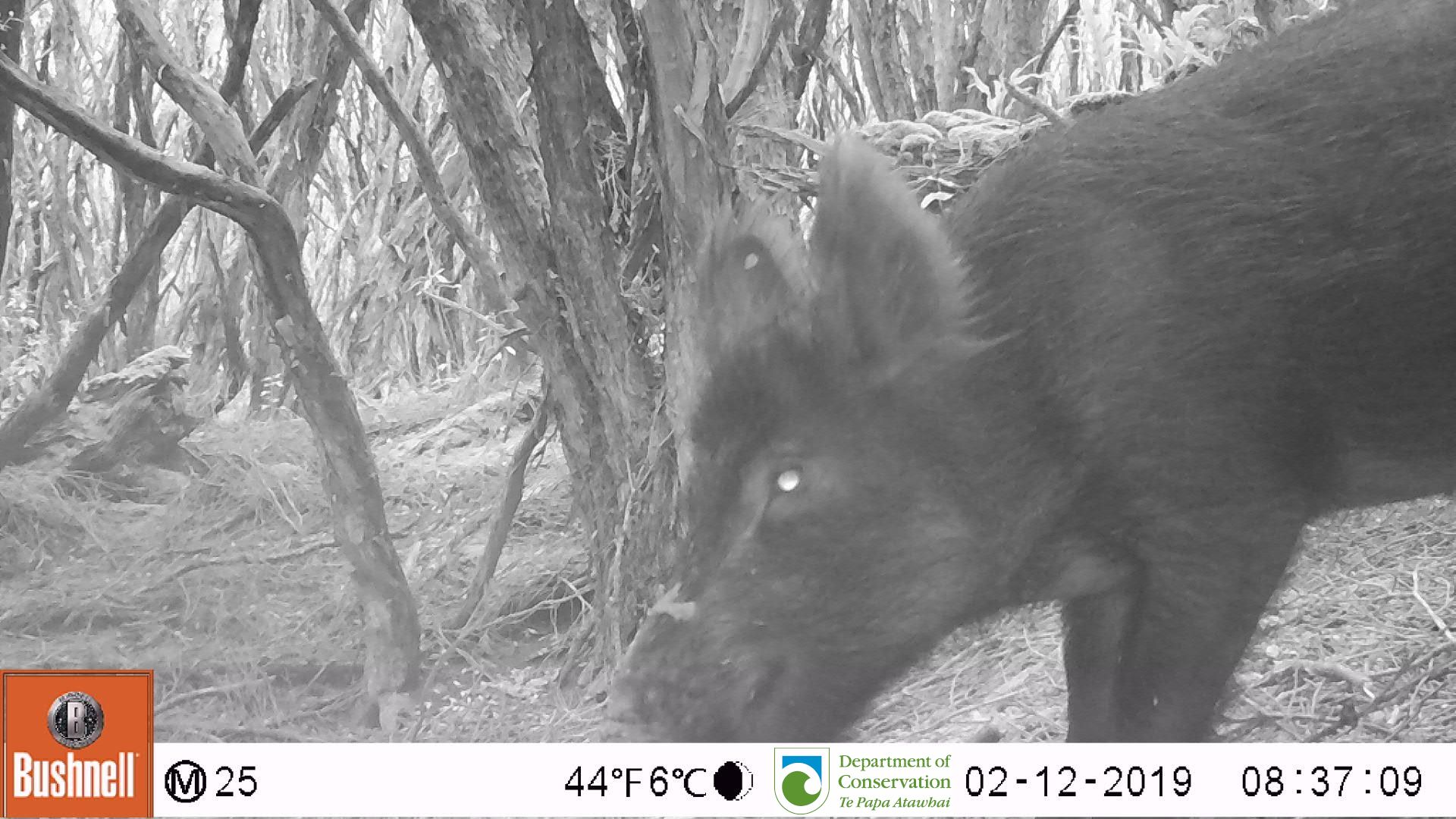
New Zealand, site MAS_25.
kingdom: Animalia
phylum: Chordata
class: Mammalia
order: Artiodactyla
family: Suidae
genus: Sus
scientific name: Sus scrofa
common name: pig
Pig (Sus scrofa).